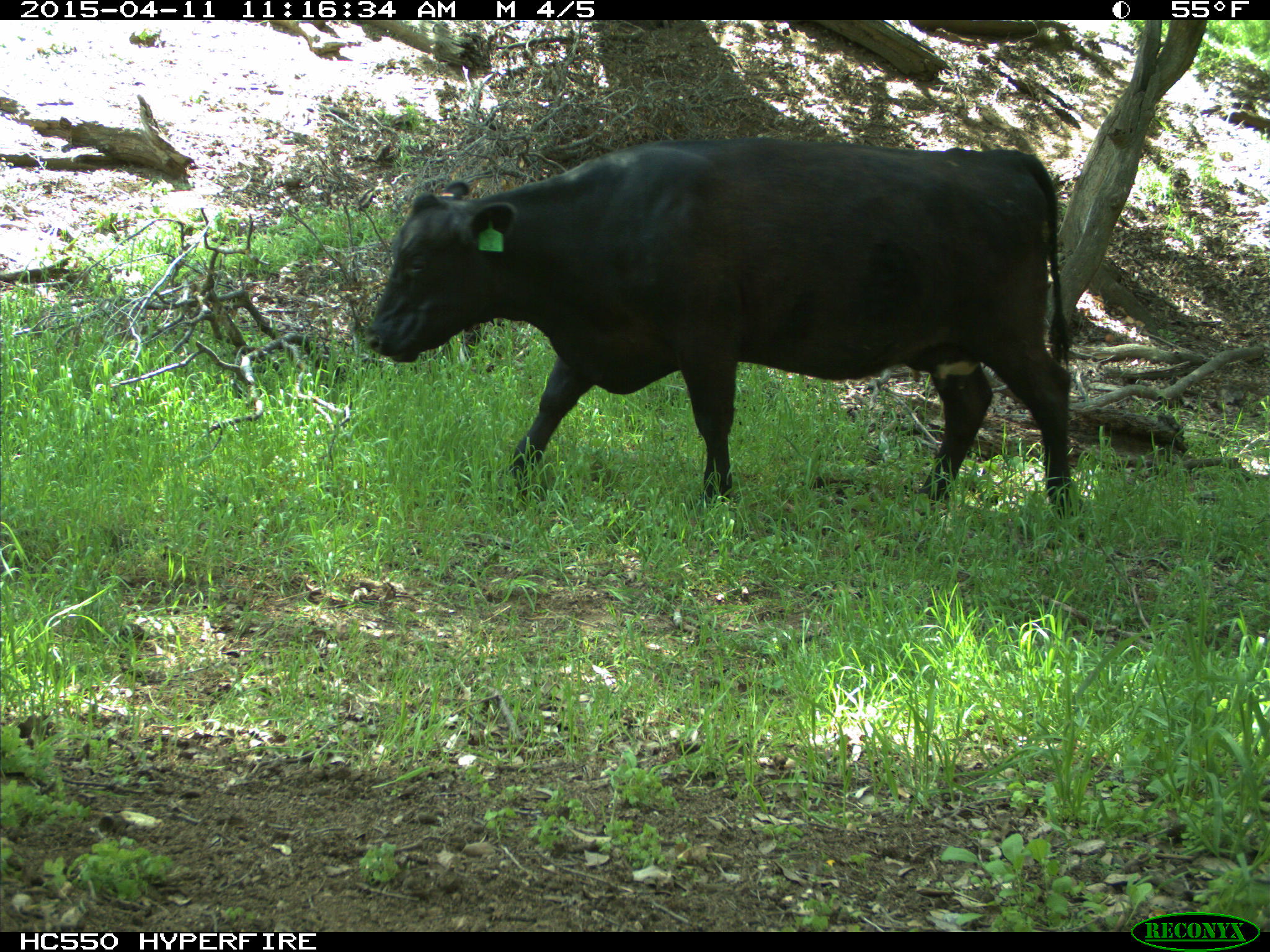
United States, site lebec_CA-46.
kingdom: Animalia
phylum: Chordata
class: Mammalia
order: Artiodactyla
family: Bovidae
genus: Bos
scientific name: Bos taurus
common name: domestic cow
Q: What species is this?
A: Bos taurus (domestic cow).